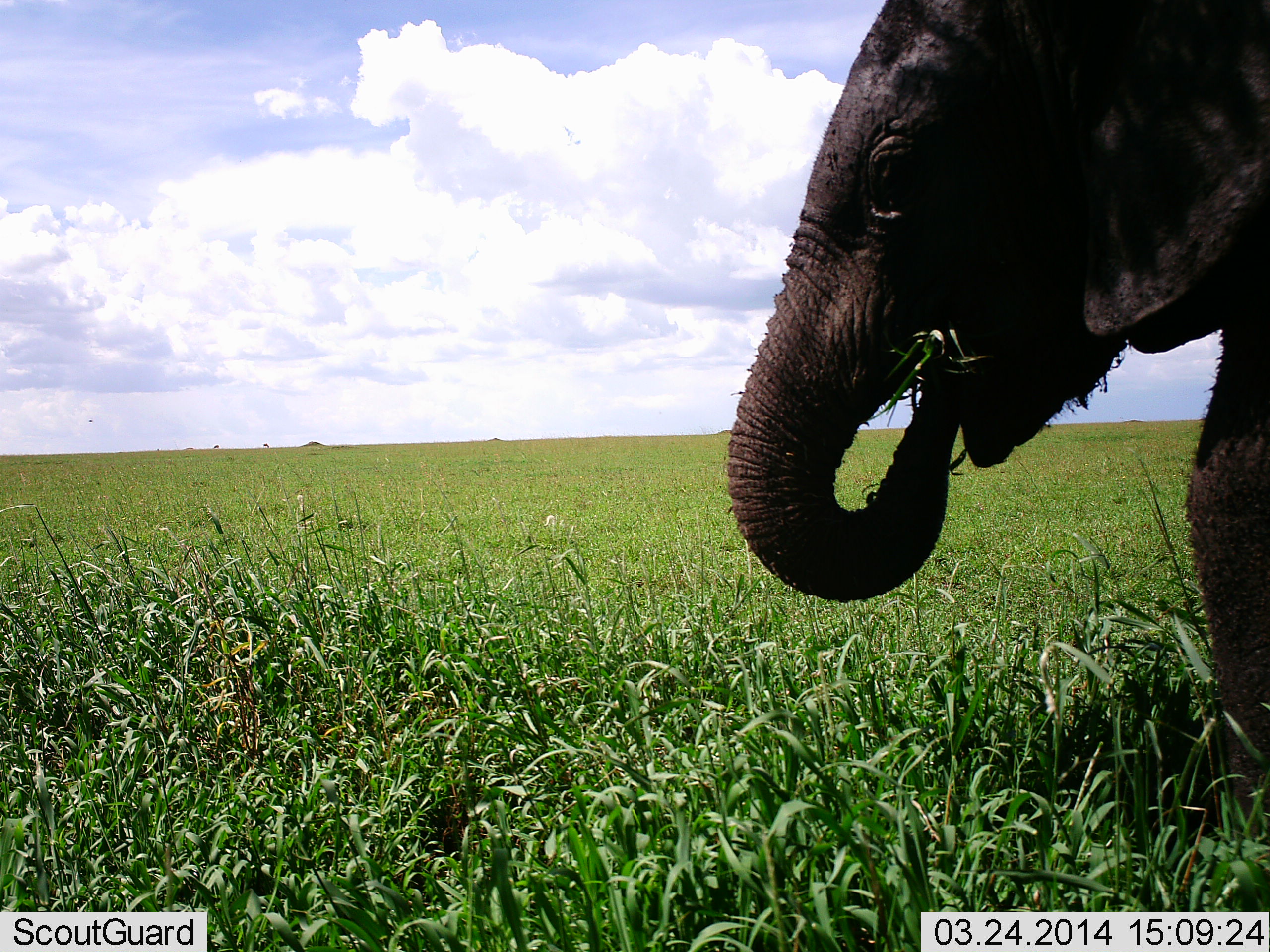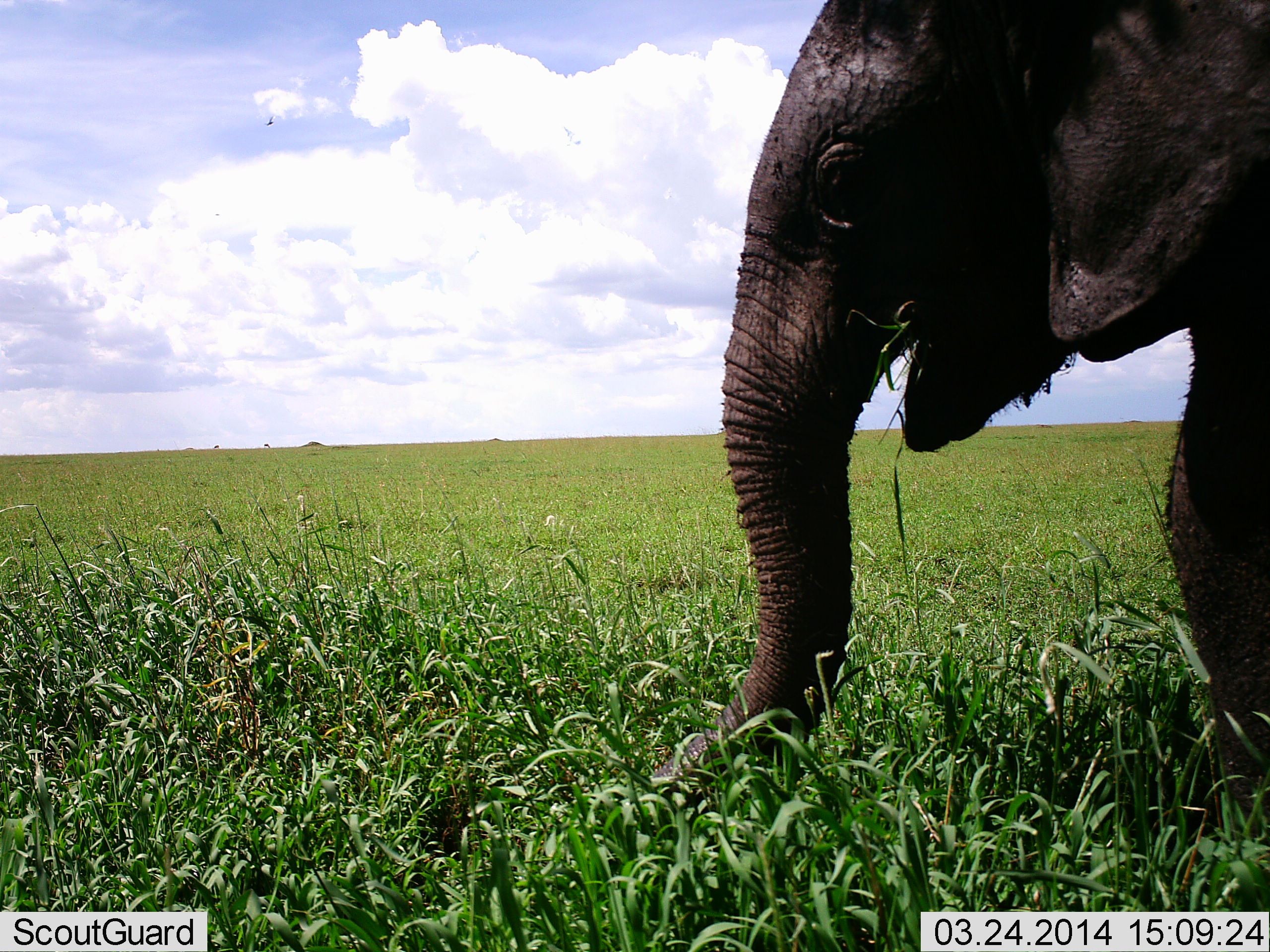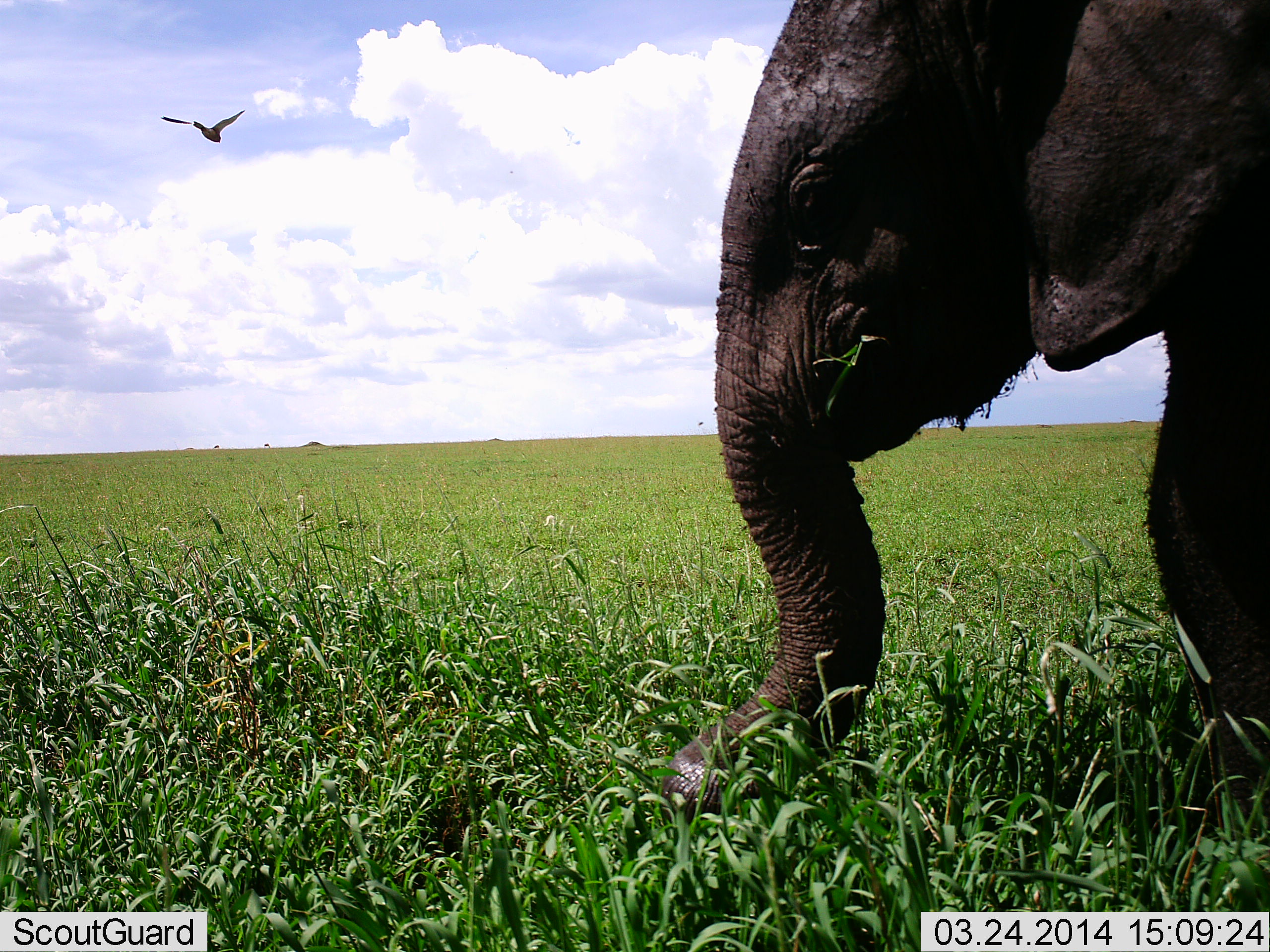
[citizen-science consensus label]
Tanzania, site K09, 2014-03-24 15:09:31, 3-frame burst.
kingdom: Animalia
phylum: Chordata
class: Mammalia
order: Proboscidea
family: Elephantidae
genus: Loxodonta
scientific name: Loxodonta africana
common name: african bush elephant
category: elephant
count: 1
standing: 13%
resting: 0%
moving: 0%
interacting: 0%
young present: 27%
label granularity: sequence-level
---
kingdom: Animalia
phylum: Chordata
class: Aves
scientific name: Aves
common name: bird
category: otherbird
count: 1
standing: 0%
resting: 0%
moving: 100%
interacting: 0%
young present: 0%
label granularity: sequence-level